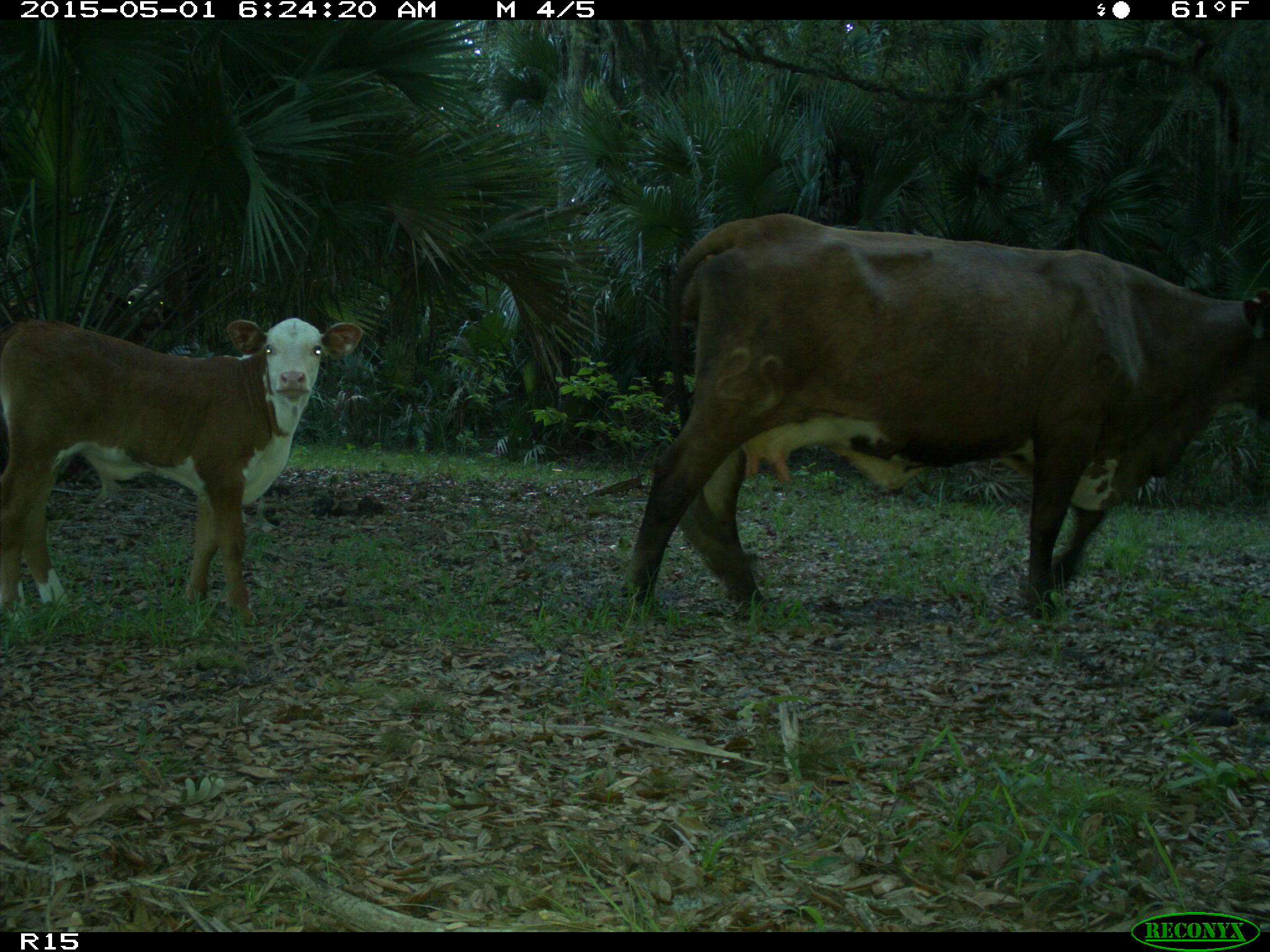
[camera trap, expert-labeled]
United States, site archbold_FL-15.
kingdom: Animalia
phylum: Chordata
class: Mammalia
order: Artiodactyla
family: Bovidae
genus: Bos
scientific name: Bos taurus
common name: domestic cow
Bos taurus (domestic cow).